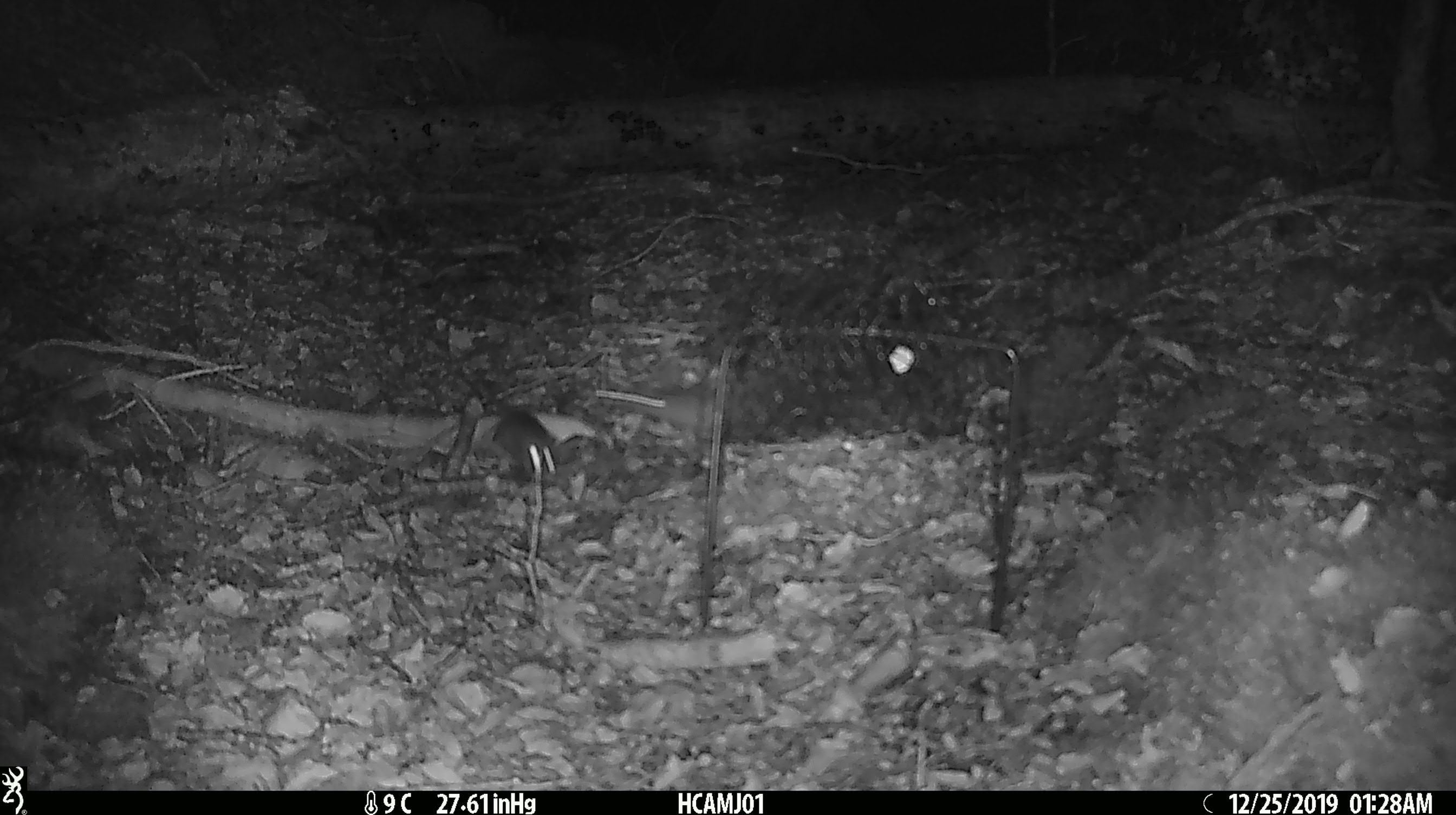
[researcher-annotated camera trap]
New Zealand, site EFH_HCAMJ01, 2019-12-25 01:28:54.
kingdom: Animalia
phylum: Chordata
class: Mammalia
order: Rodentia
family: Muridae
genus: Mus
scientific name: Mus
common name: mouse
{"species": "mouse (Mus)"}